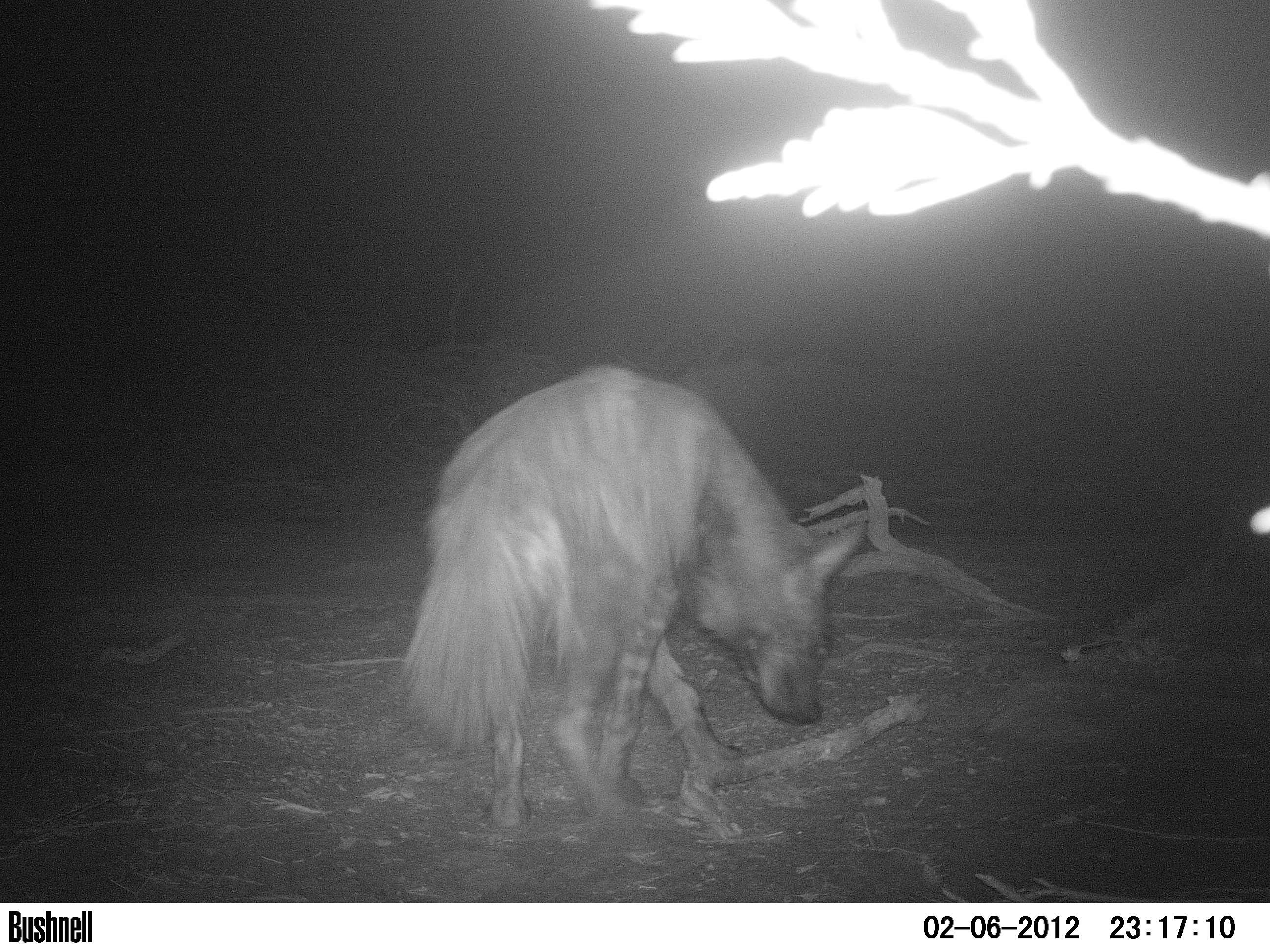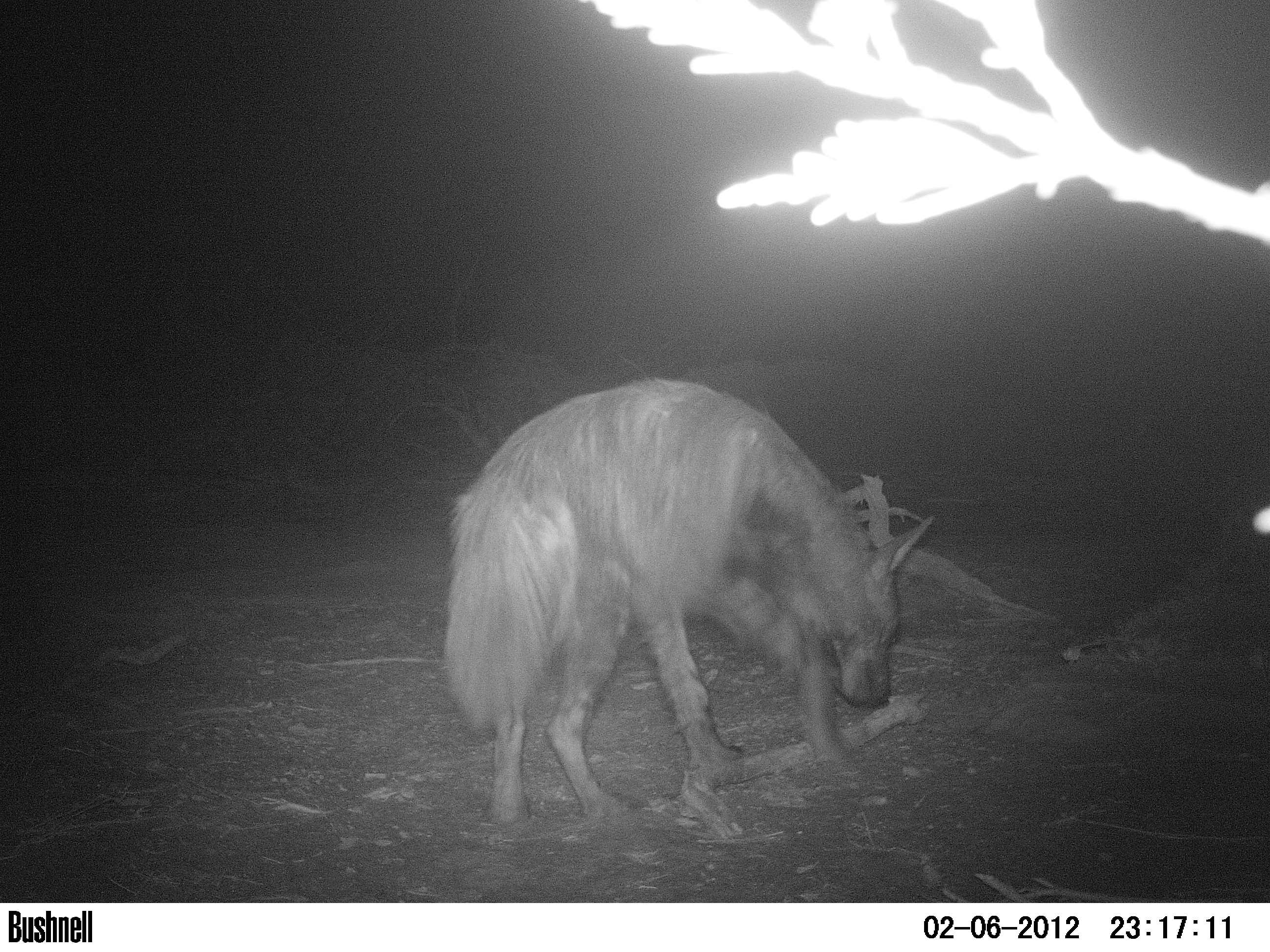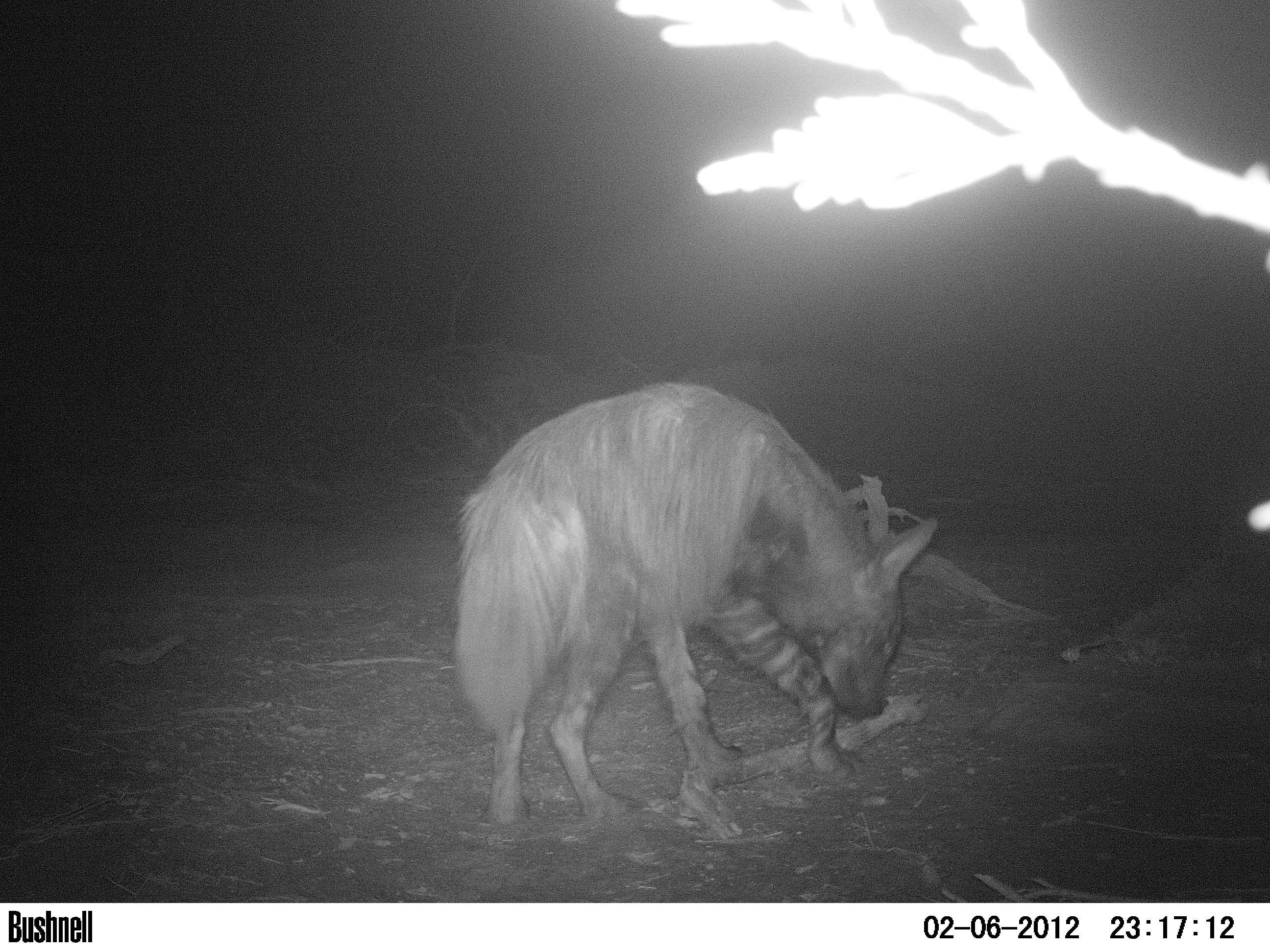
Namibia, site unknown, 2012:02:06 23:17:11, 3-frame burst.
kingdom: Animalia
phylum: Chordata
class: Mammalia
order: Carnivora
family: Hyaenidae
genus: Parahyaena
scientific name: Parahyaena brunnea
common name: brown hyena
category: hyaena brunnea